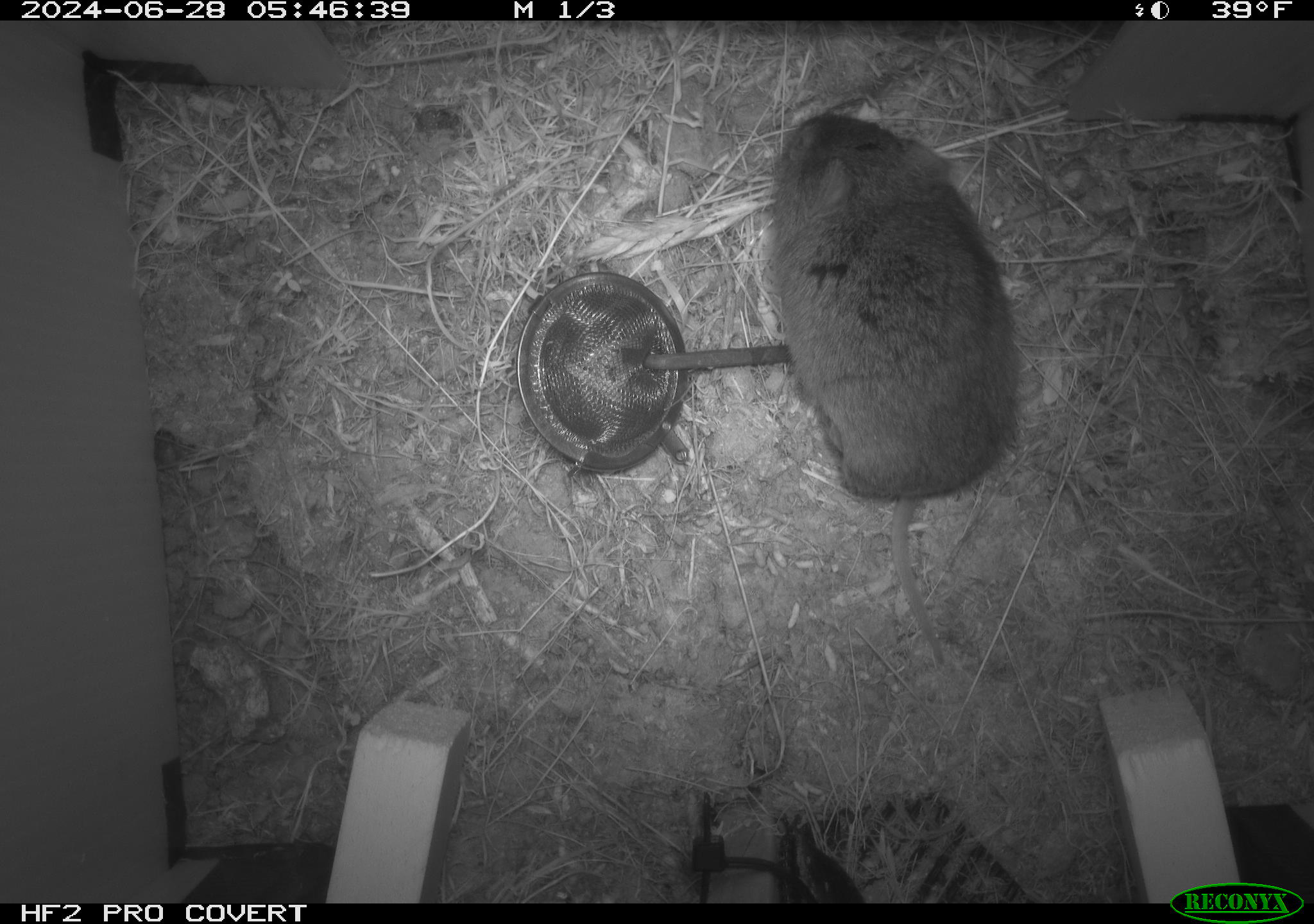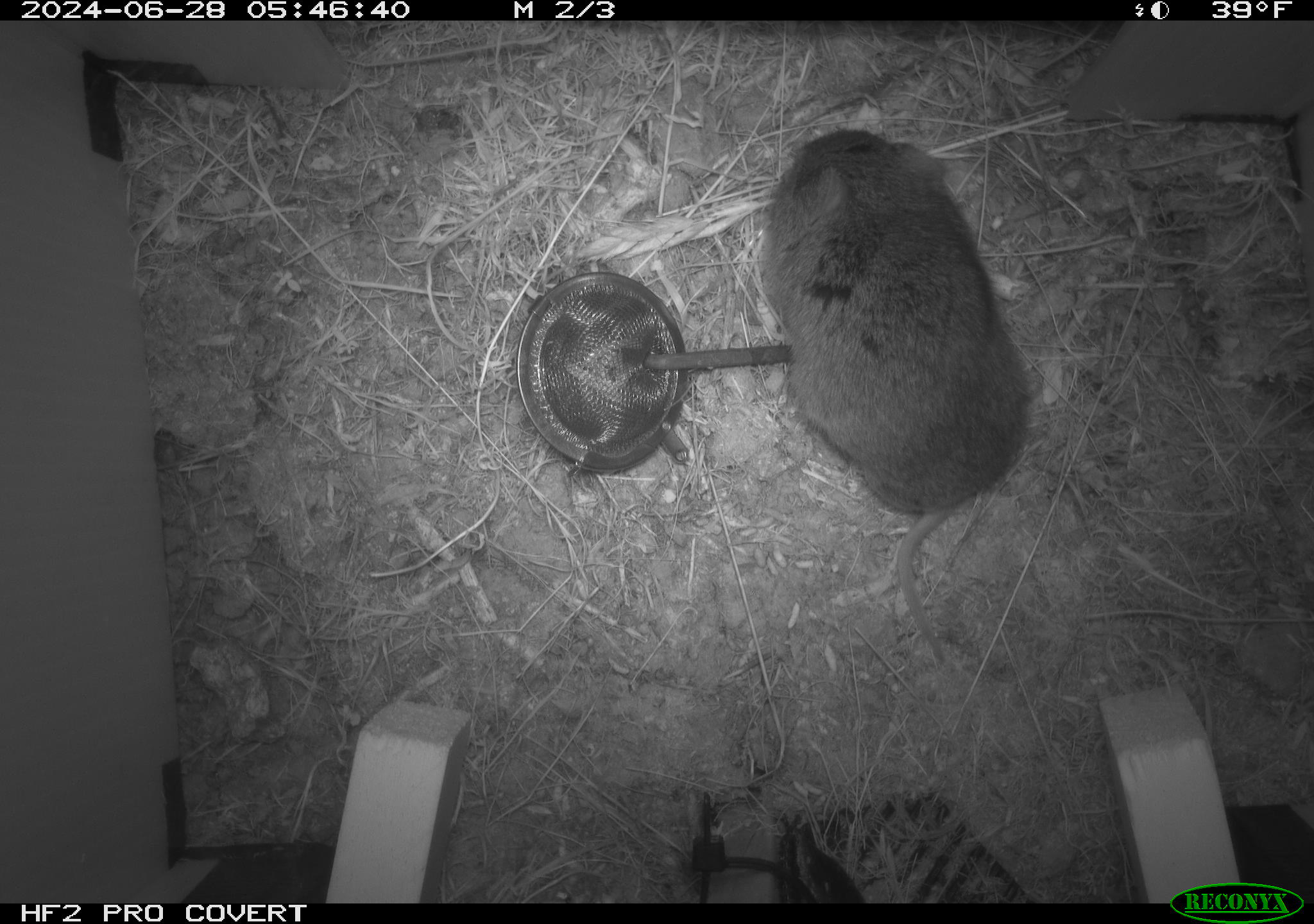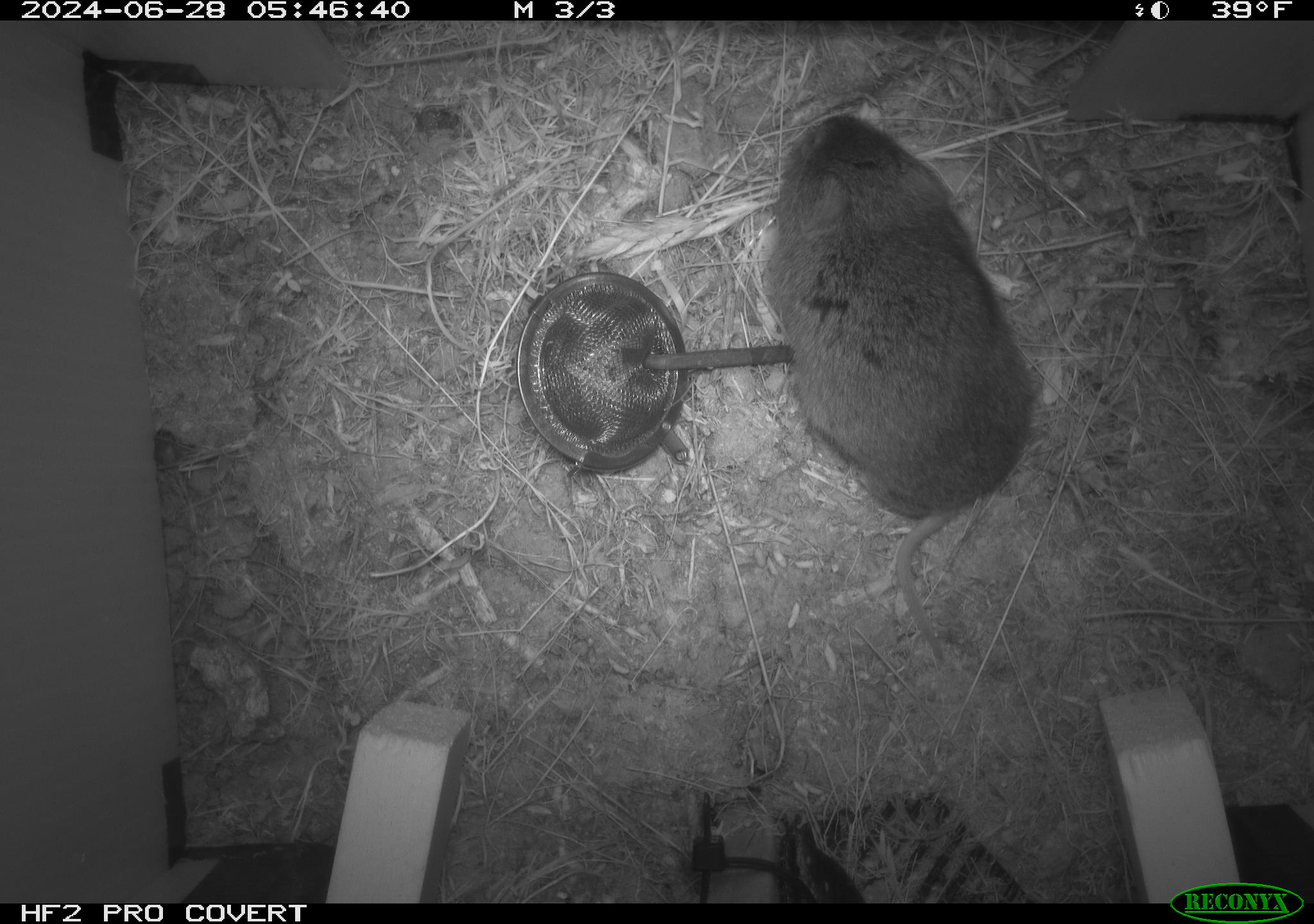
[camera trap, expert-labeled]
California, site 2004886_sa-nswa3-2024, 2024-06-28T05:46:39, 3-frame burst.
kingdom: Animalia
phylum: Chordata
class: Mammalia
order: Rodentia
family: Cricetidae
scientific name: Arvicolinae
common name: voles, lemmings, and muskrats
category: arvicolinae subfamily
Arvicolinae subfamily (voles, lemmings, and muskrats) (Arvicolinae).